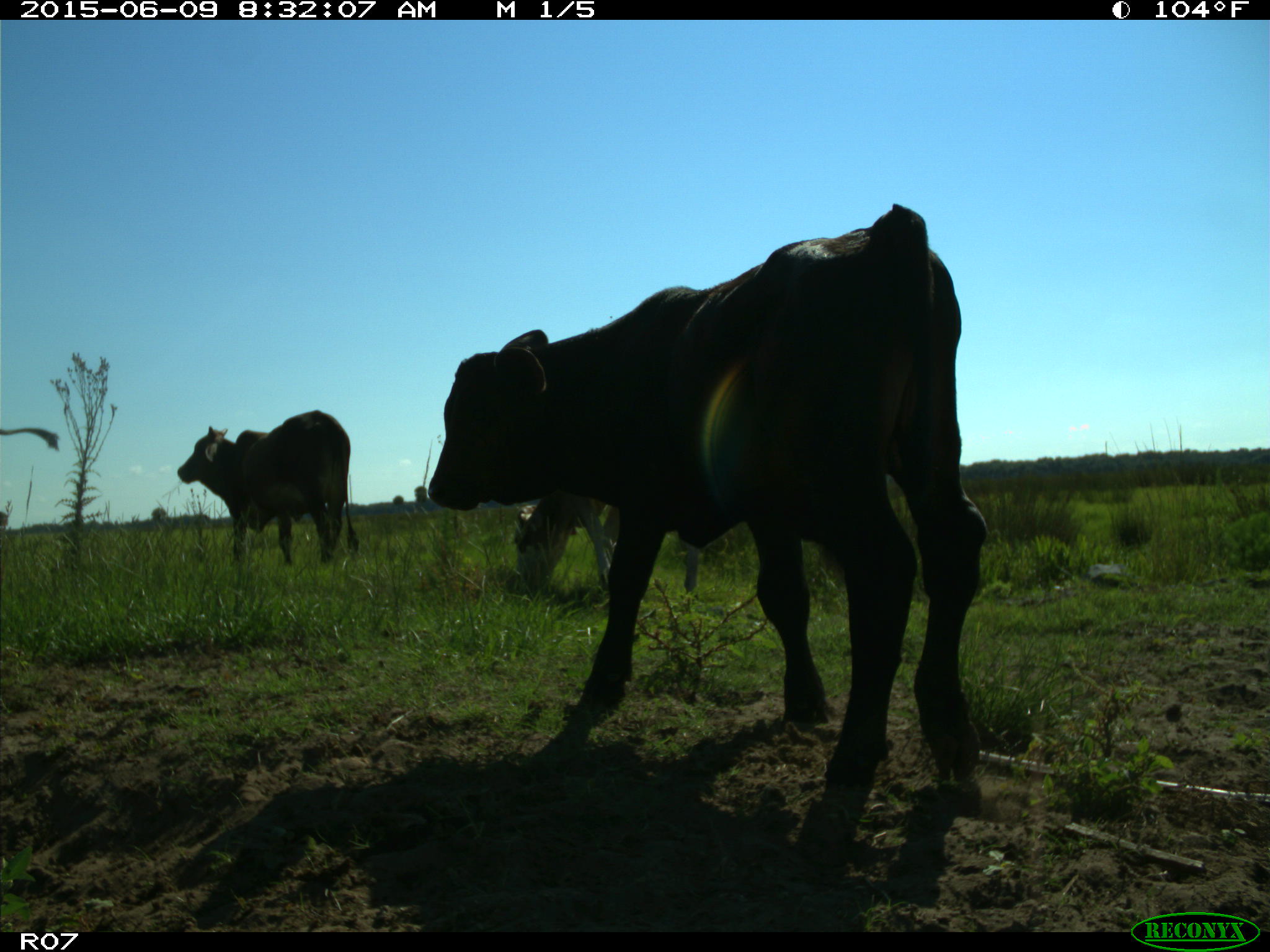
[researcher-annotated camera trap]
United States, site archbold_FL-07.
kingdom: Animalia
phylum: Chordata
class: Mammalia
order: Artiodactyla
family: Bovidae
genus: Bos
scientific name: Bos taurus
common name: domestic cow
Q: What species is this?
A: Bos taurus (domestic cow).